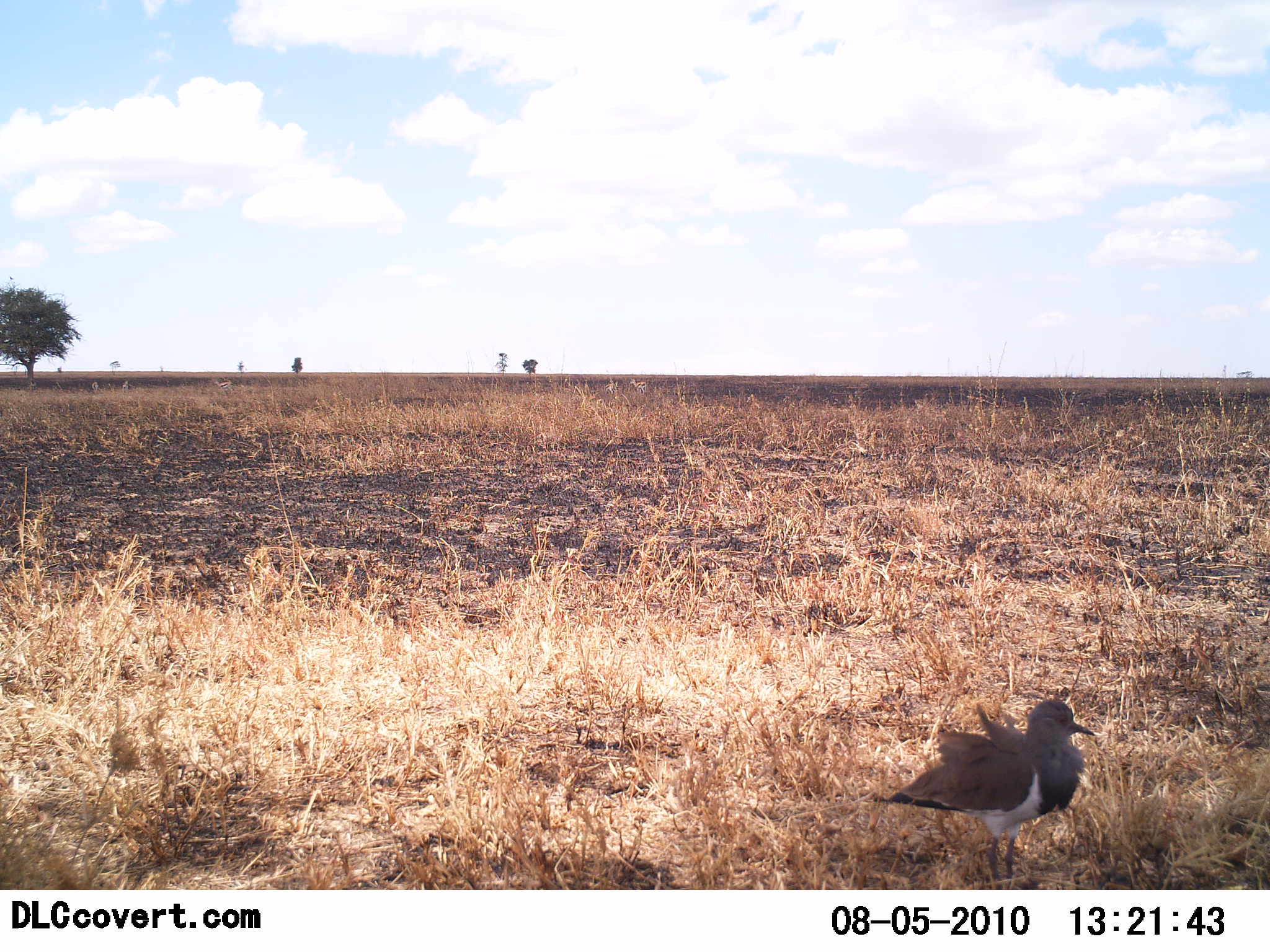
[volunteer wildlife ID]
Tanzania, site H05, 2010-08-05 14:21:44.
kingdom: Animalia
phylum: Chordata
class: Aves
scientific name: Aves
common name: bird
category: otherbird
Otherbird (bird) (Aves), count 1. Behavior (volunteer vote fractions): standing 94%, resting 0%, moving 6%, interacting 0%. Young present (vote fraction): 0%. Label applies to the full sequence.